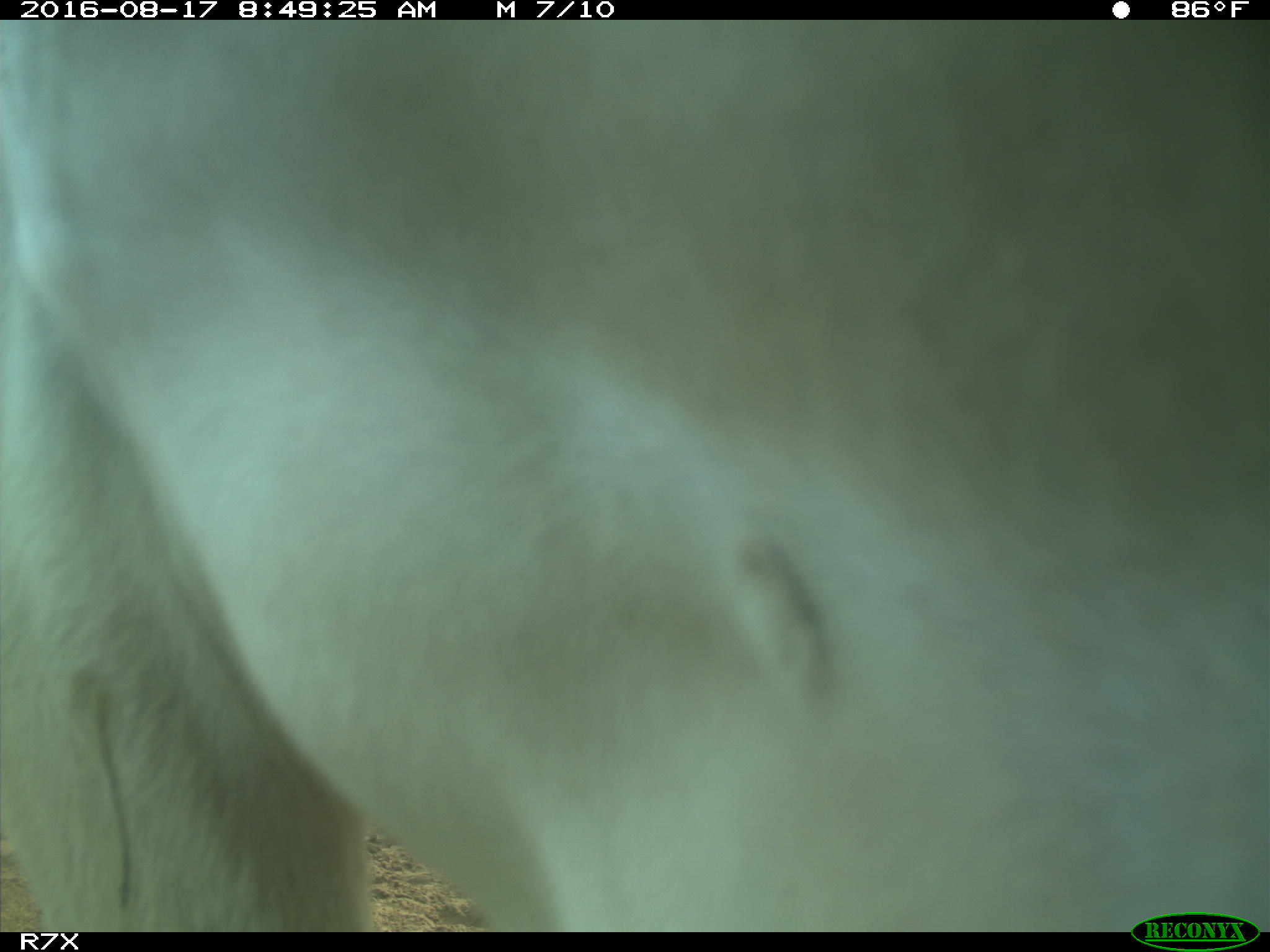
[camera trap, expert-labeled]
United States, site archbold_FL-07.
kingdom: Animalia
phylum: Chordata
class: Mammalia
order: Artiodactyla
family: Bovidae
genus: Bos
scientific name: Bos taurus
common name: domestic cow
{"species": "Bos taurus (domestic cow)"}